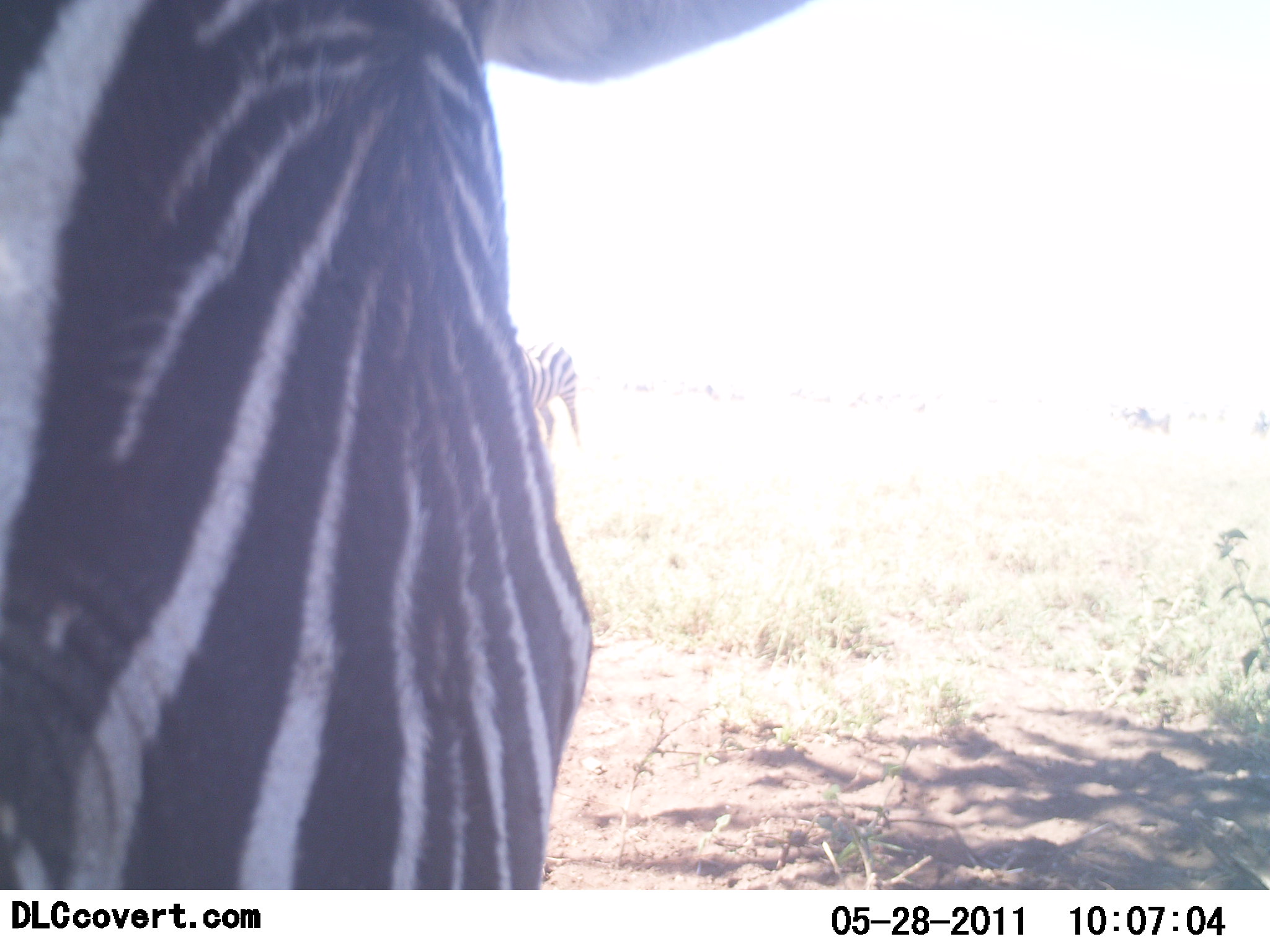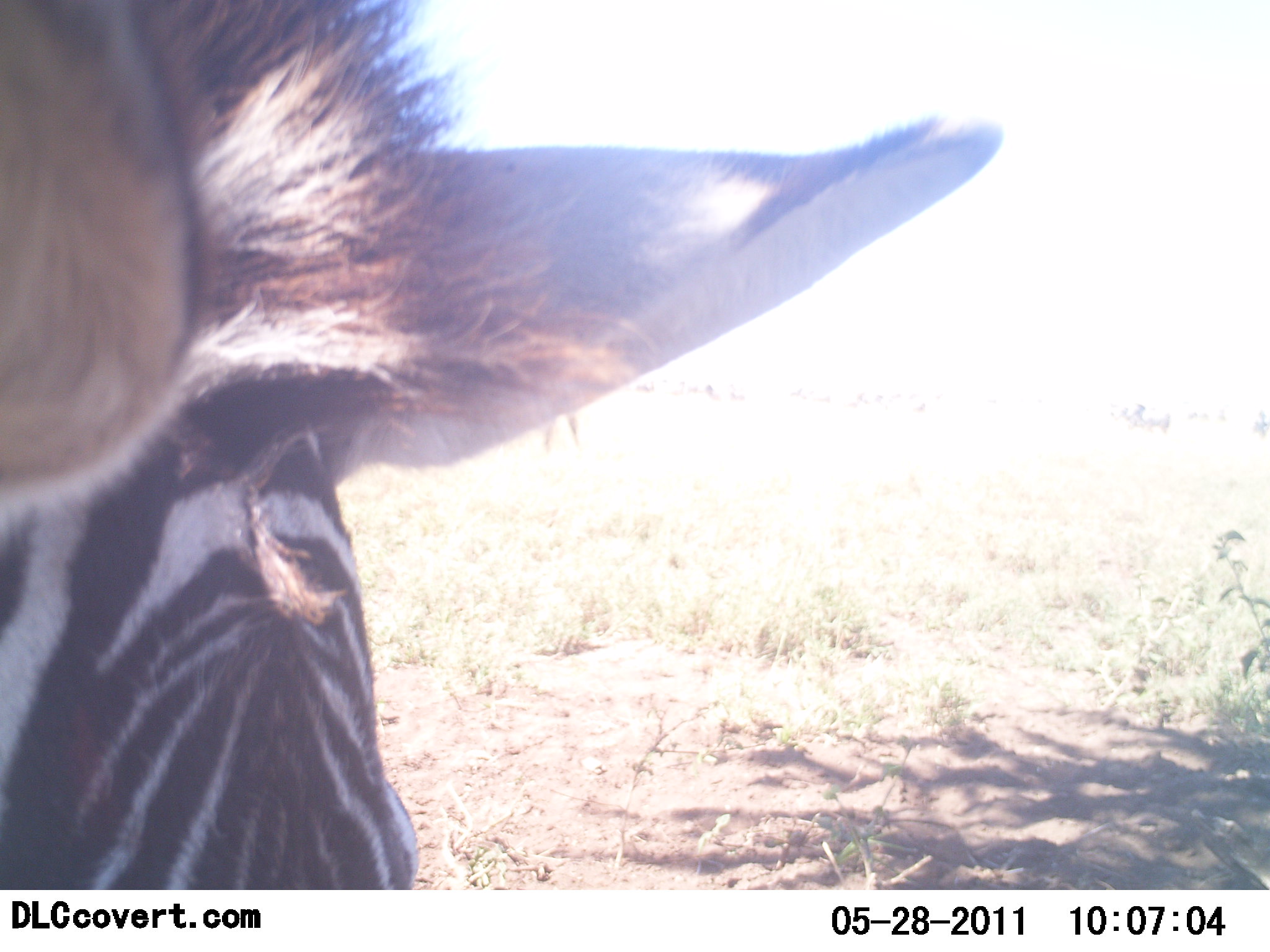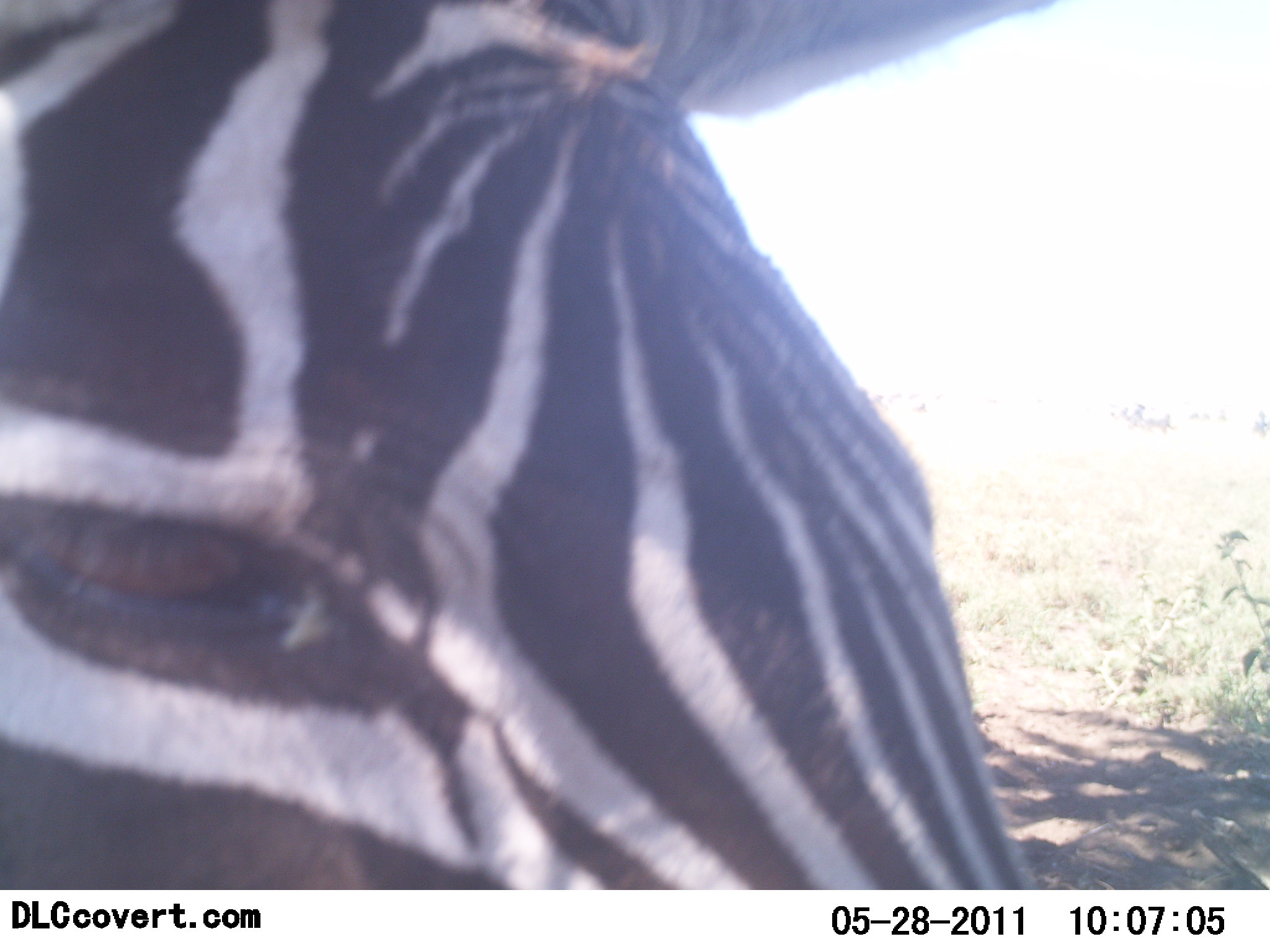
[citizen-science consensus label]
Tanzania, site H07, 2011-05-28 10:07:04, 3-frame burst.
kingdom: Animalia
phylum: Chordata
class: Mammalia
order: Perissodactyla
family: Equidae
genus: Equus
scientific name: Equus quagga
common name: plains zebra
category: zebra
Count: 2.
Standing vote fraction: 91%.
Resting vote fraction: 0%.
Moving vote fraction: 18%.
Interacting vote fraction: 0%.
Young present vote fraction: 0%.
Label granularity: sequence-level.